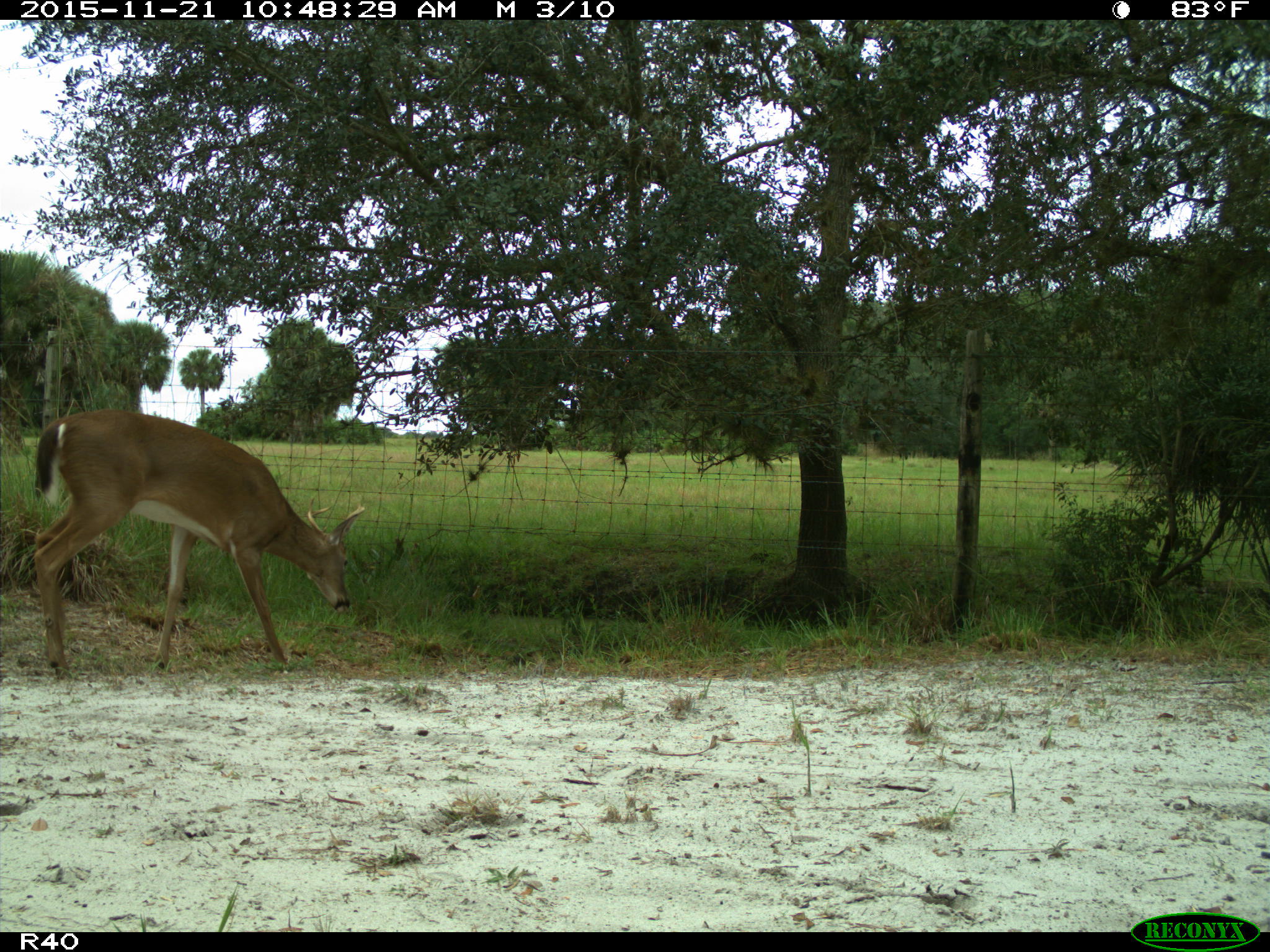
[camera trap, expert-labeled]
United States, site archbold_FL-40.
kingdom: Animalia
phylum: Chordata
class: Mammalia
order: Artiodactyla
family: Cervidae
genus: Odocoileus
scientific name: Odocoileus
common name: deer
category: unidentified deer